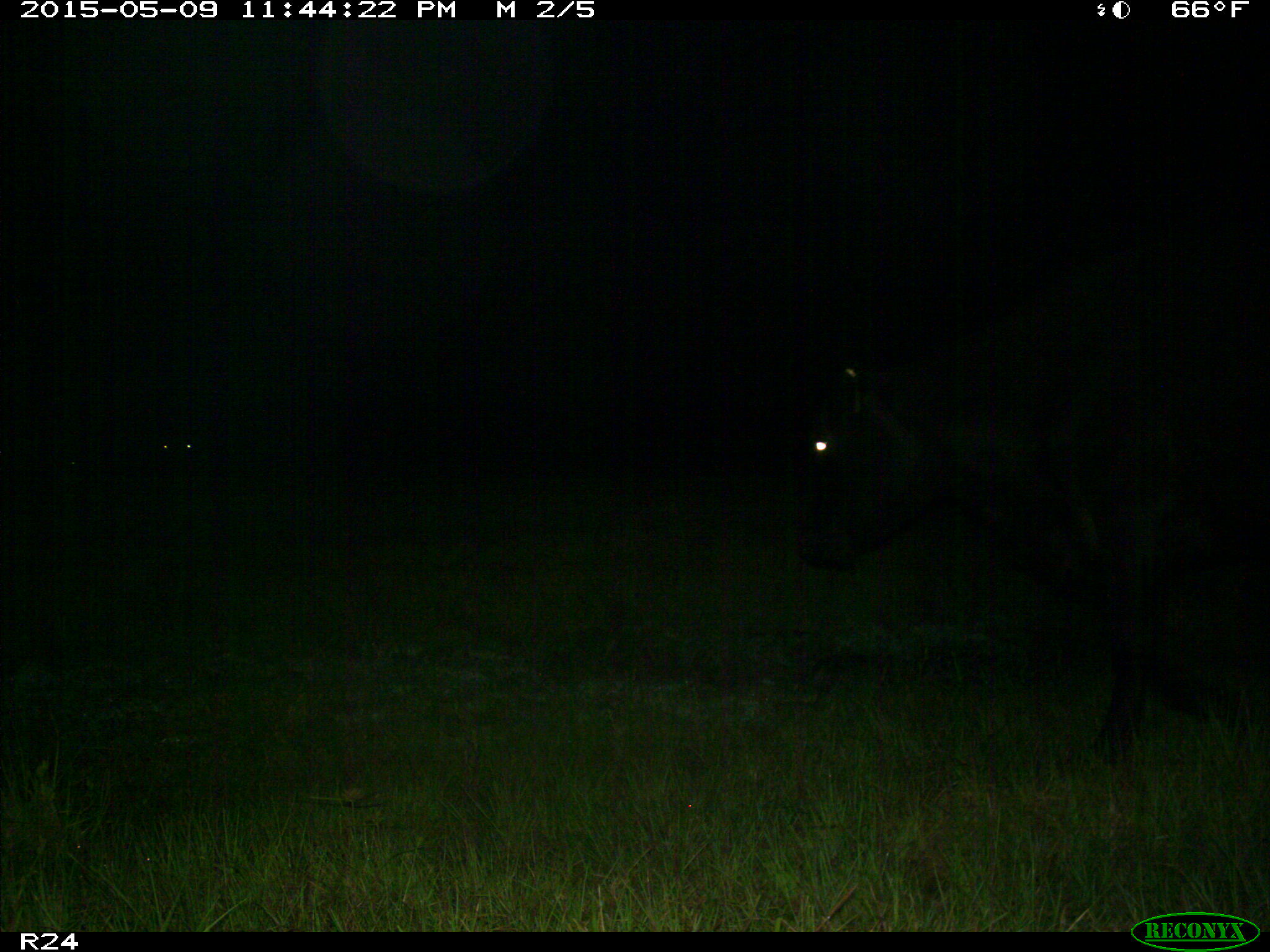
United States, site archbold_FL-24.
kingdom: Animalia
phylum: Chordata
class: Mammalia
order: Artiodactyla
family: Bovidae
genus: Bos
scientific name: Bos taurus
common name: domestic cow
Bos taurus (domestic cow).